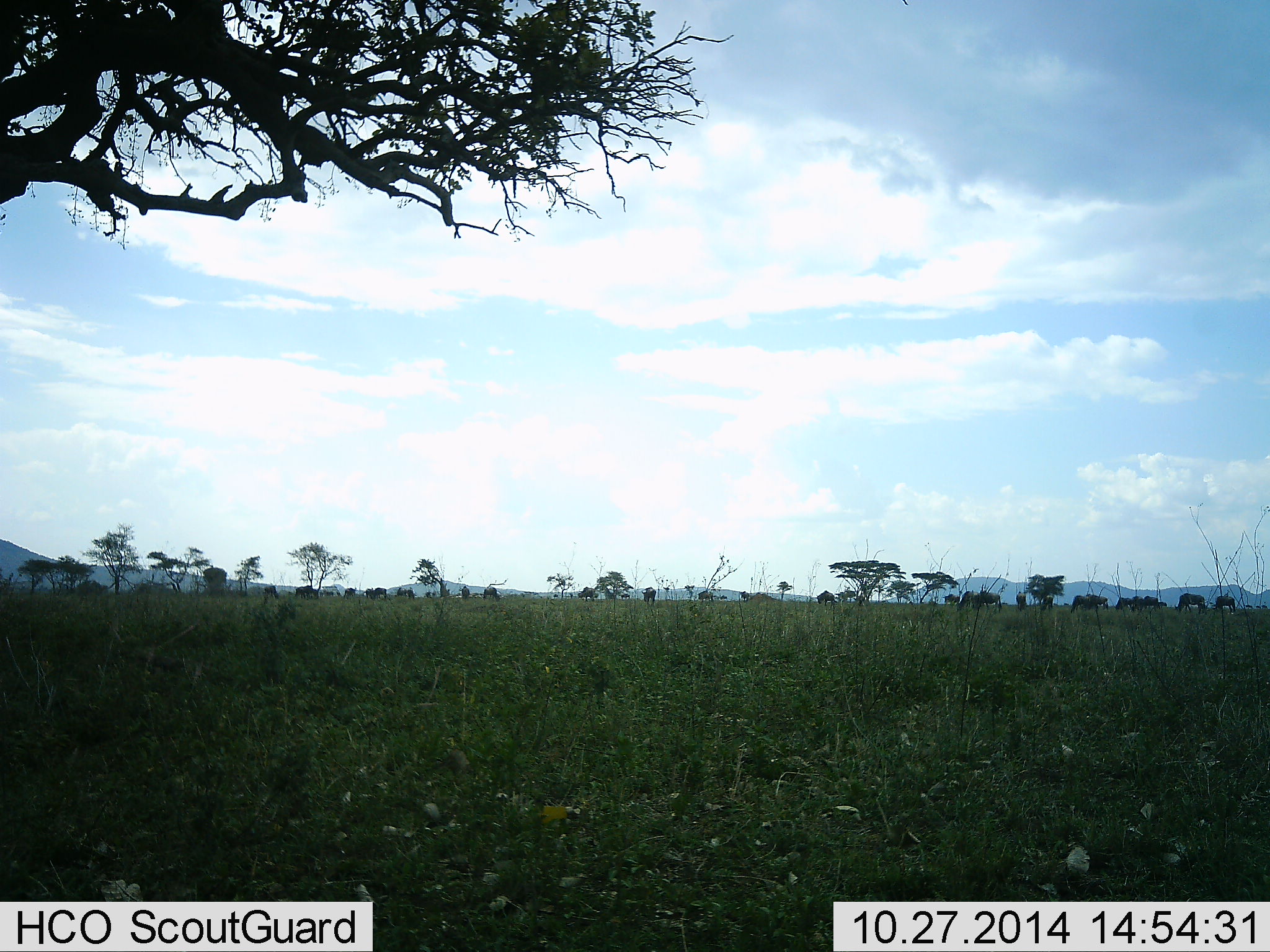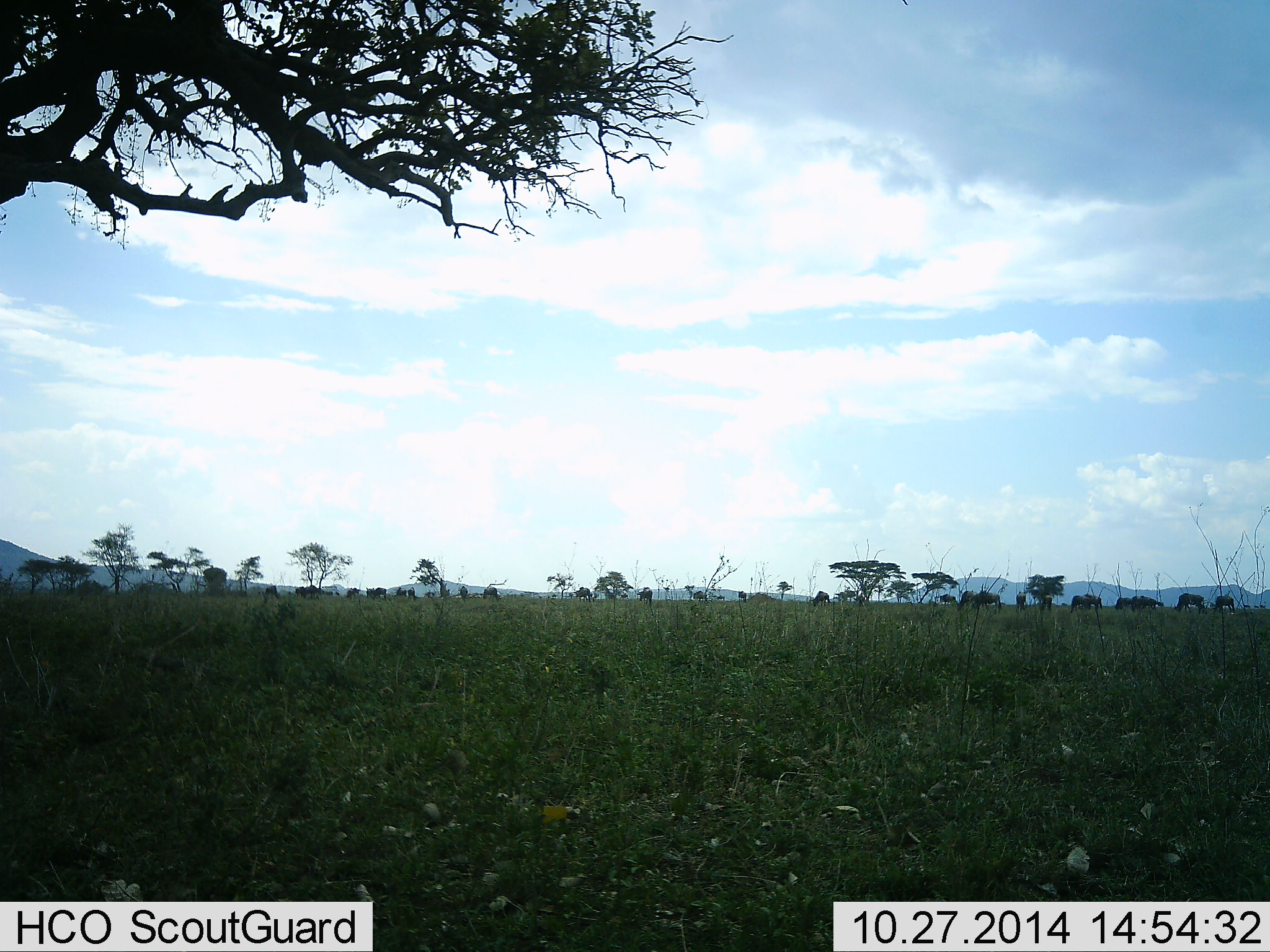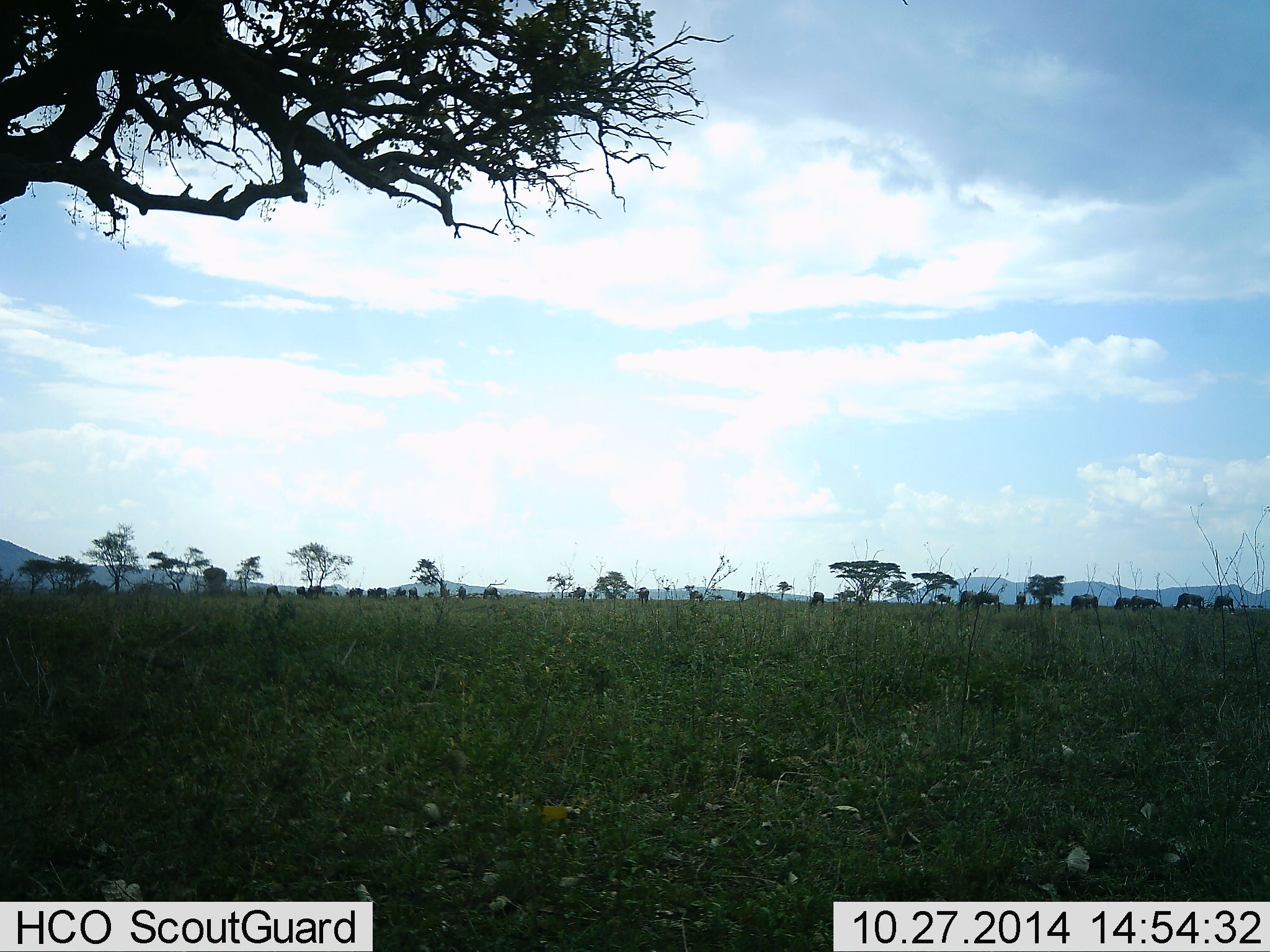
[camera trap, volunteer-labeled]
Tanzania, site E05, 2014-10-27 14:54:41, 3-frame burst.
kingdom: Animalia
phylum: Chordata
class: Mammalia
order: Artiodactyla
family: Bovidae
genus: Connochaetes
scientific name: Connochaetes taurinus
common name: blue wildebeest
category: wildebeest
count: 11-50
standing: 20%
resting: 0%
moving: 40%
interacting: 0%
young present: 0%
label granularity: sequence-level